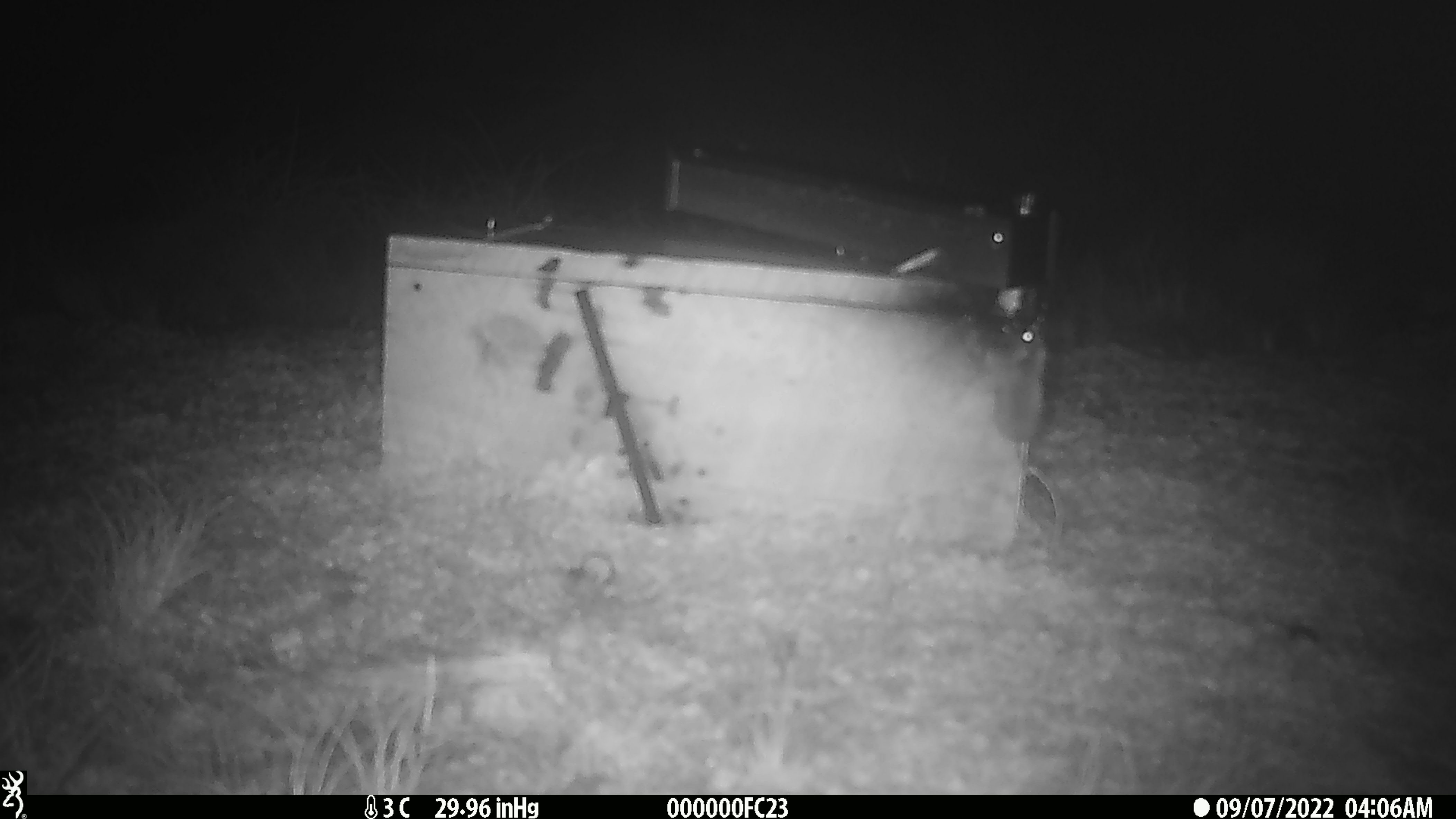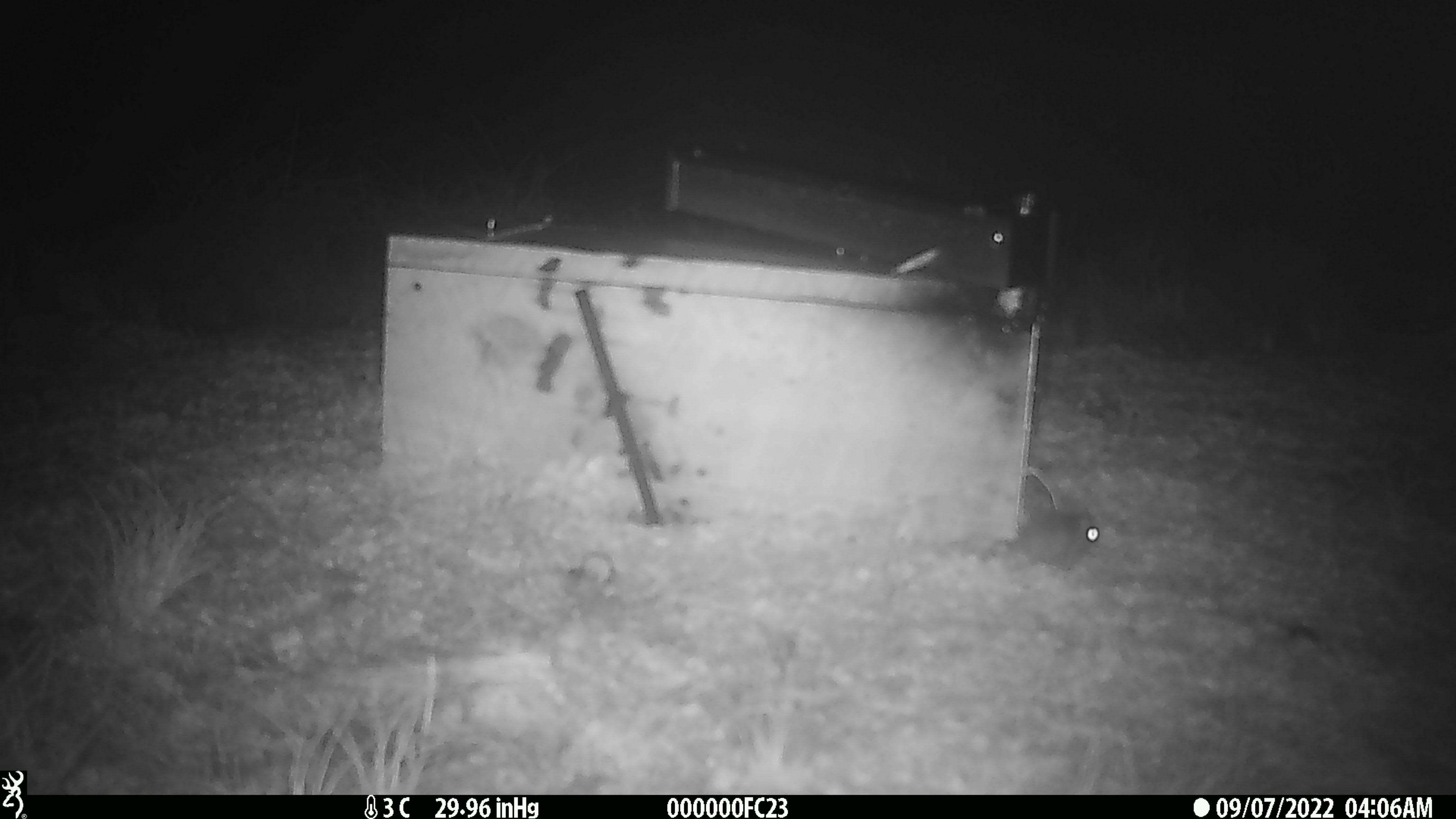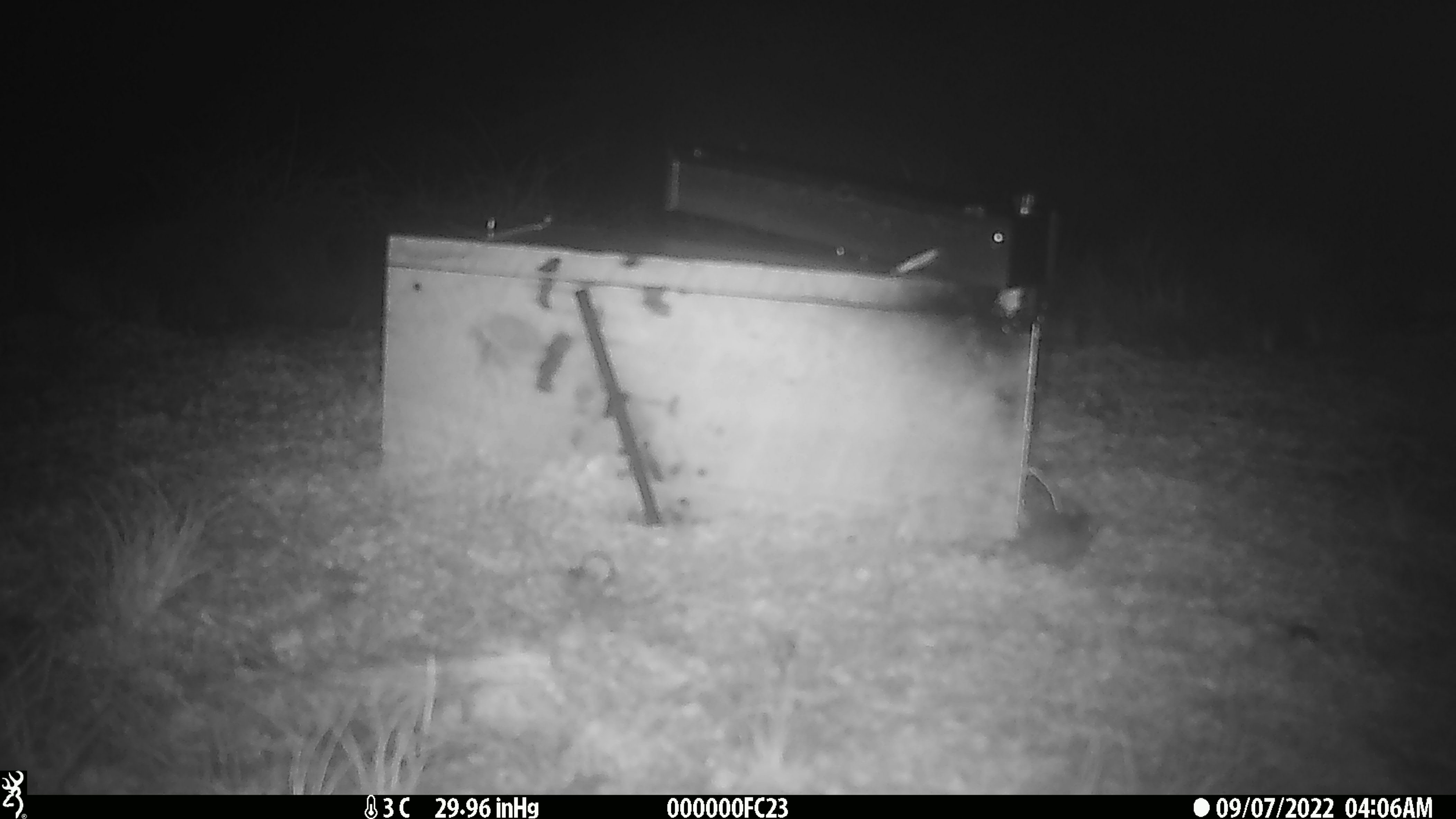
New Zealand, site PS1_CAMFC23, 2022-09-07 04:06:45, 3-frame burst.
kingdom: Animalia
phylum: Chordata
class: Mammalia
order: Rodentia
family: Muridae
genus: Mus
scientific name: Mus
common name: mouse